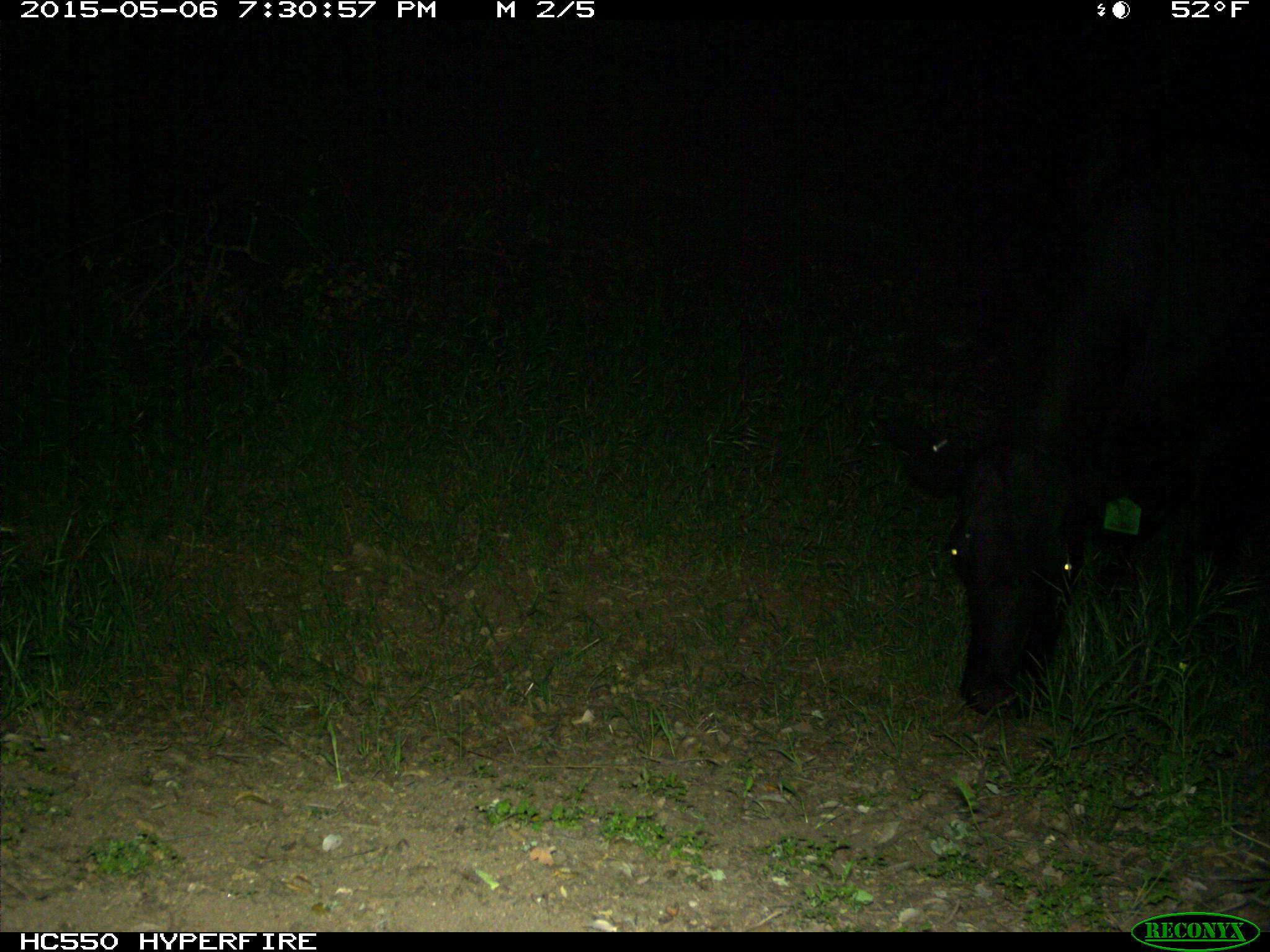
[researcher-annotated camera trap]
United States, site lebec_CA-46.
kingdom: Animalia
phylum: Chordata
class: Mammalia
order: Artiodactyla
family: Bovidae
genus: Bos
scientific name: Bos taurus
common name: domestic cow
Bos taurus (domestic cow).